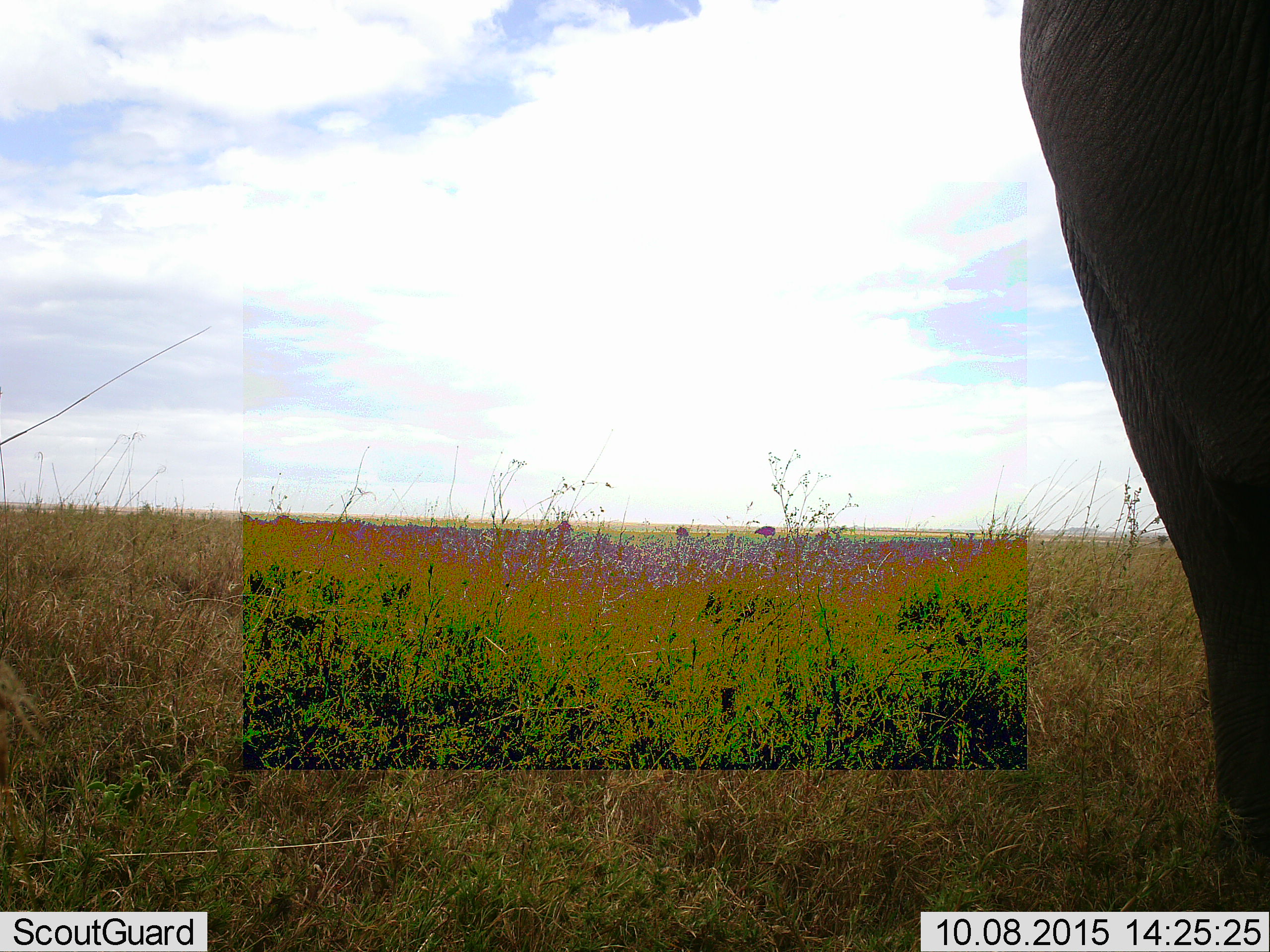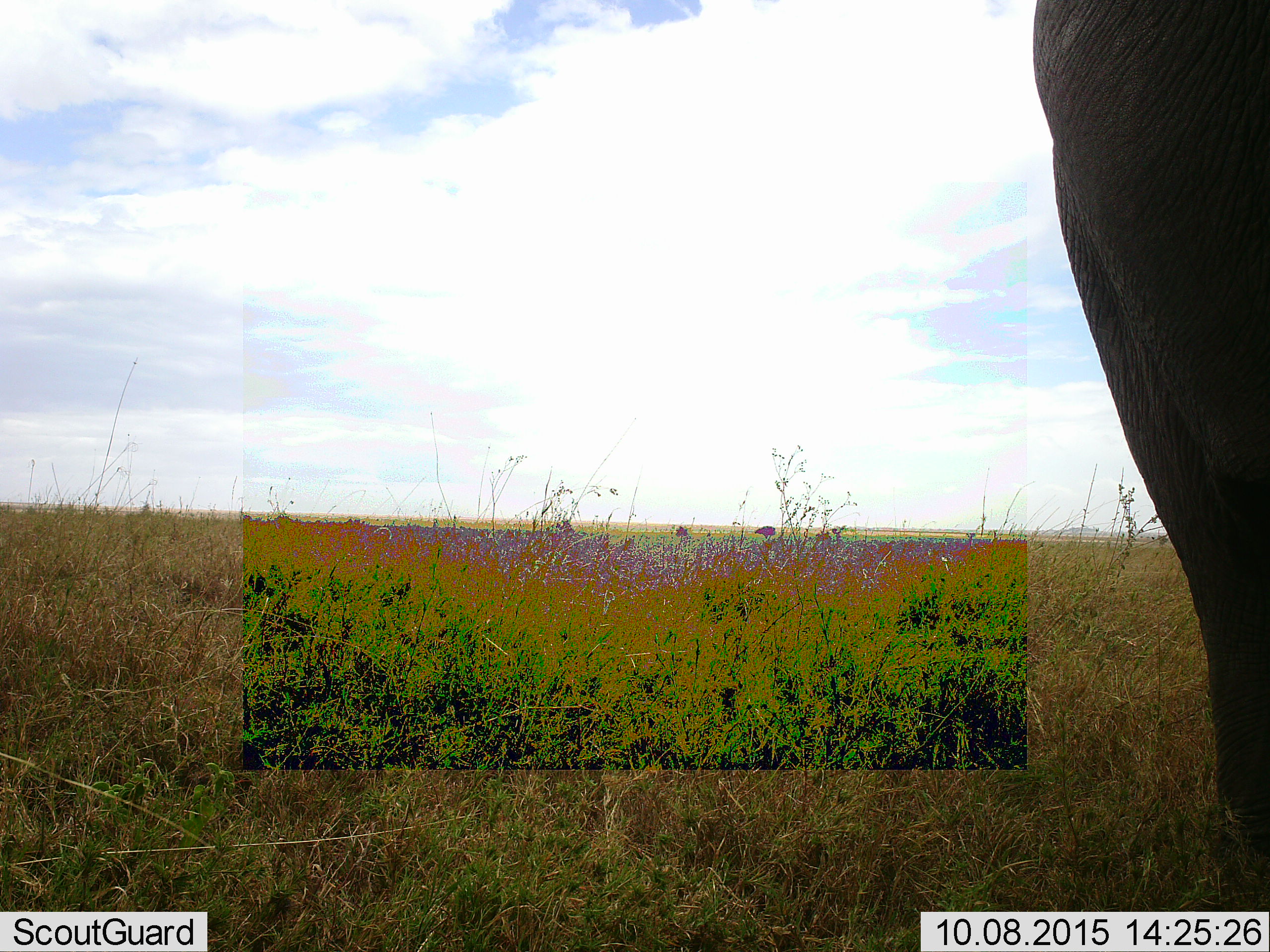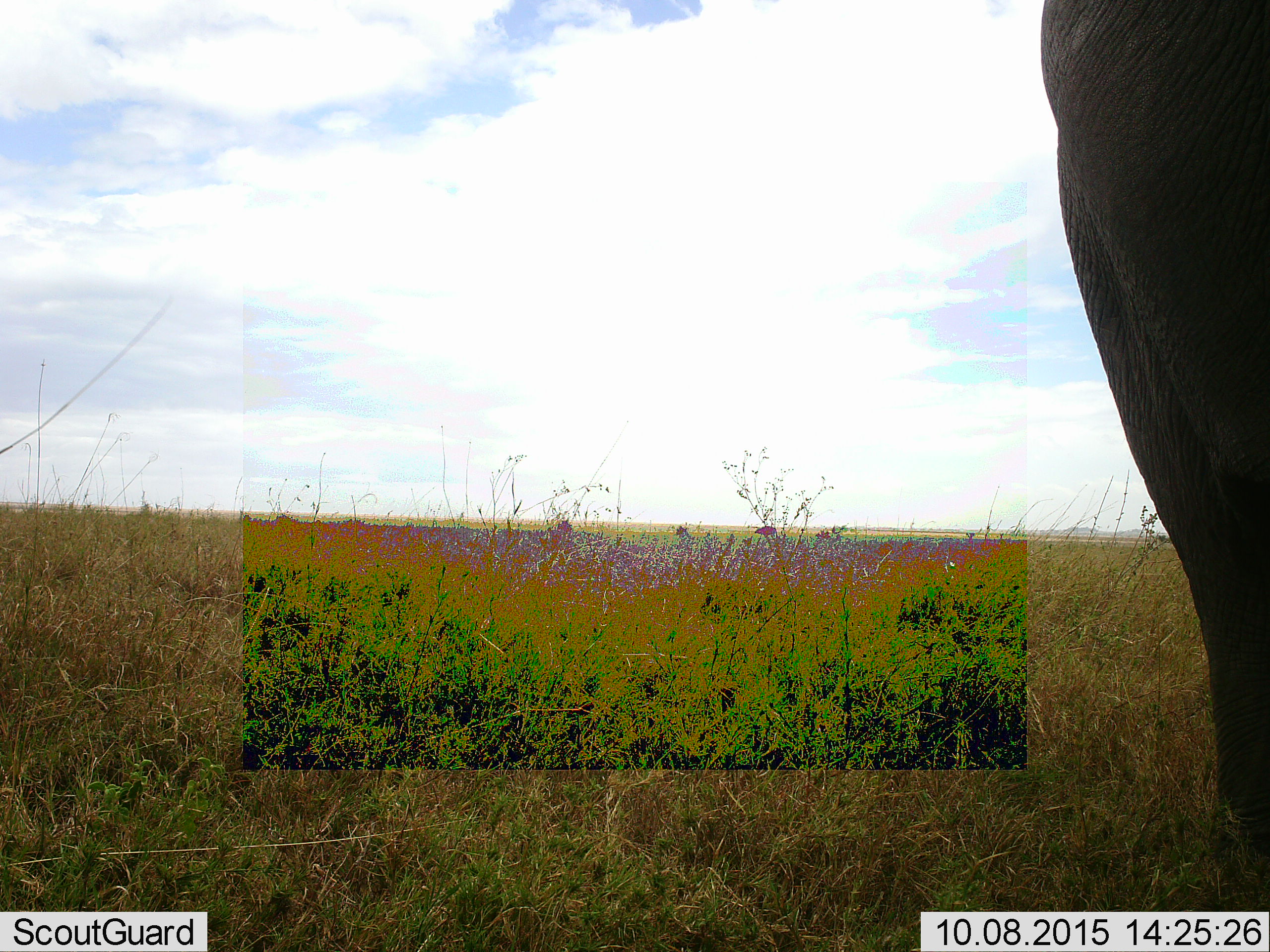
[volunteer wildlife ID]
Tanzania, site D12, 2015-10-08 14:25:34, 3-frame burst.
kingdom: Animalia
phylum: Chordata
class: Mammalia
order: Proboscidea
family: Elephantidae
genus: Loxodonta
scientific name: Loxodonta africana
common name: african bush elephant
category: elephant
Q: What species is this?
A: Elephant (african bush elephant) (Loxodonta africana).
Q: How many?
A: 1.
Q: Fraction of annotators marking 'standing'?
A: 100%.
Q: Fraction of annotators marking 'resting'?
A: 8%.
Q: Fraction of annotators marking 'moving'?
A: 0%.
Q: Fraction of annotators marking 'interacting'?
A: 0%.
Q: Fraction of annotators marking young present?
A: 0%.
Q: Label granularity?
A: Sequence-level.